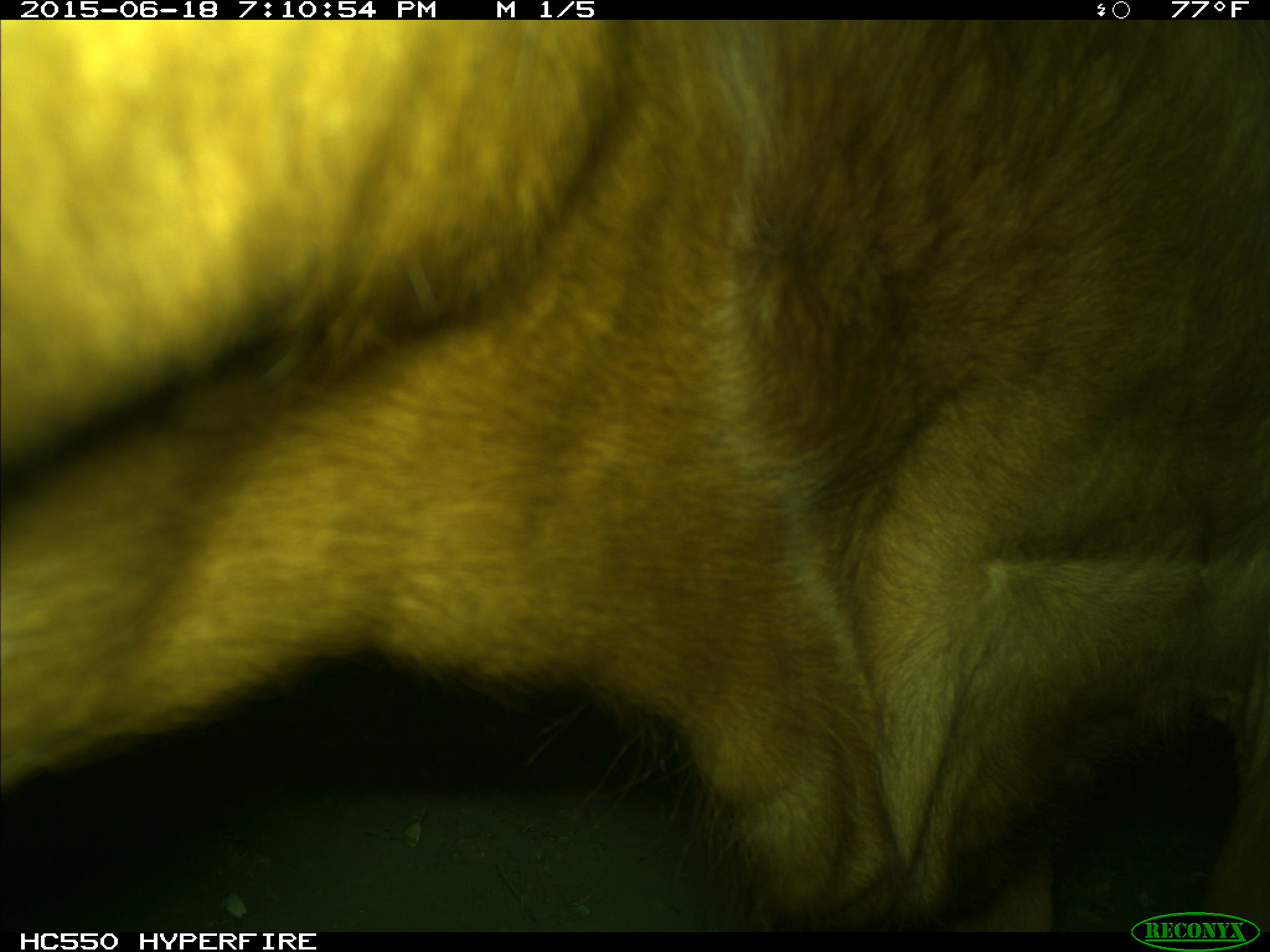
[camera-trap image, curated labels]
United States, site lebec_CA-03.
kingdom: Animalia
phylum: Chordata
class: Mammalia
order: Artiodactyla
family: Bovidae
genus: Bos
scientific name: Bos taurus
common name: domestic cow